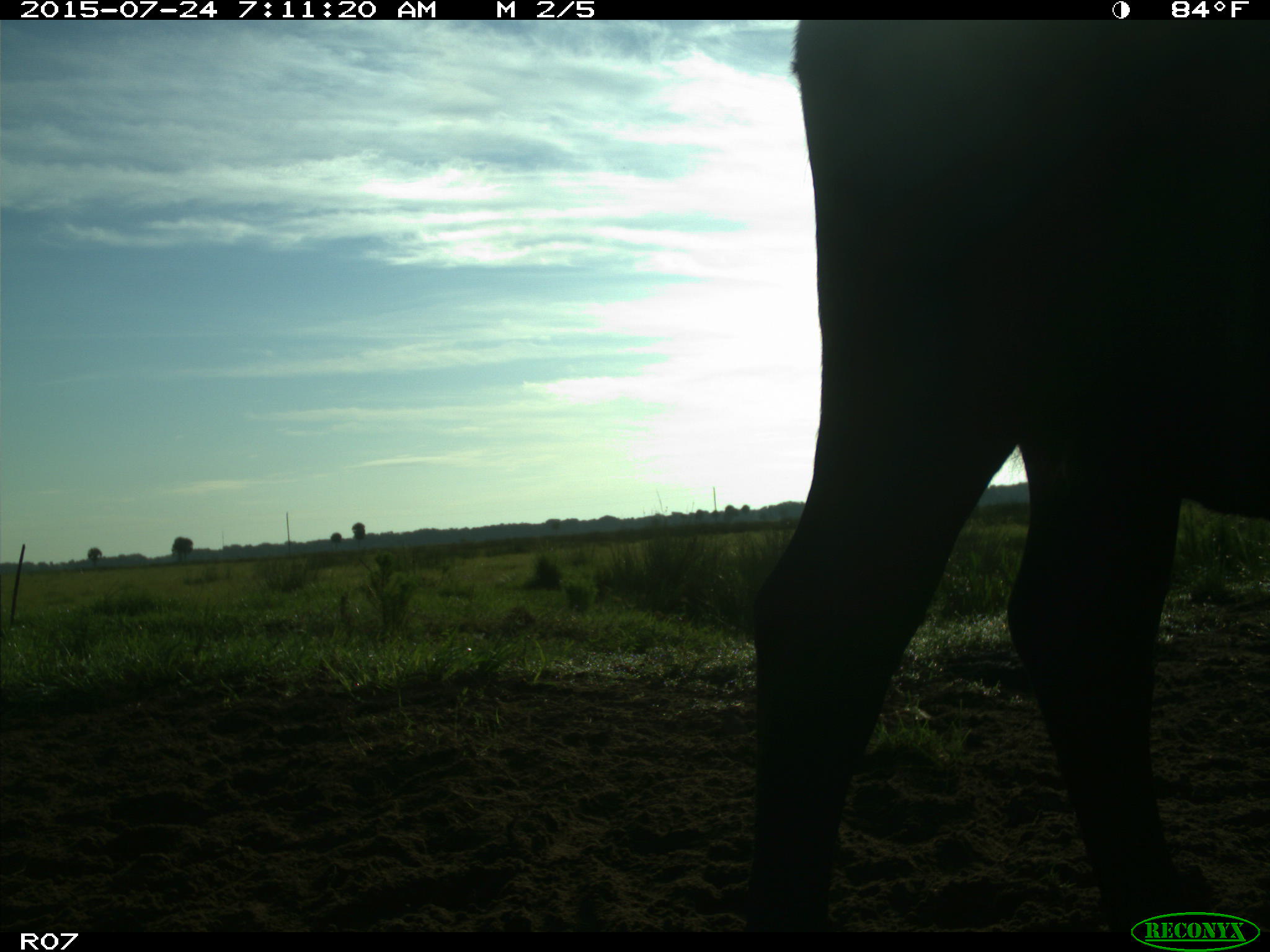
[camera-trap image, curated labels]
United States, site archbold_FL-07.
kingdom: Animalia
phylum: Chordata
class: Mammalia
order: Artiodactyla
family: Bovidae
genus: Bos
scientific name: Bos taurus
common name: domestic cow